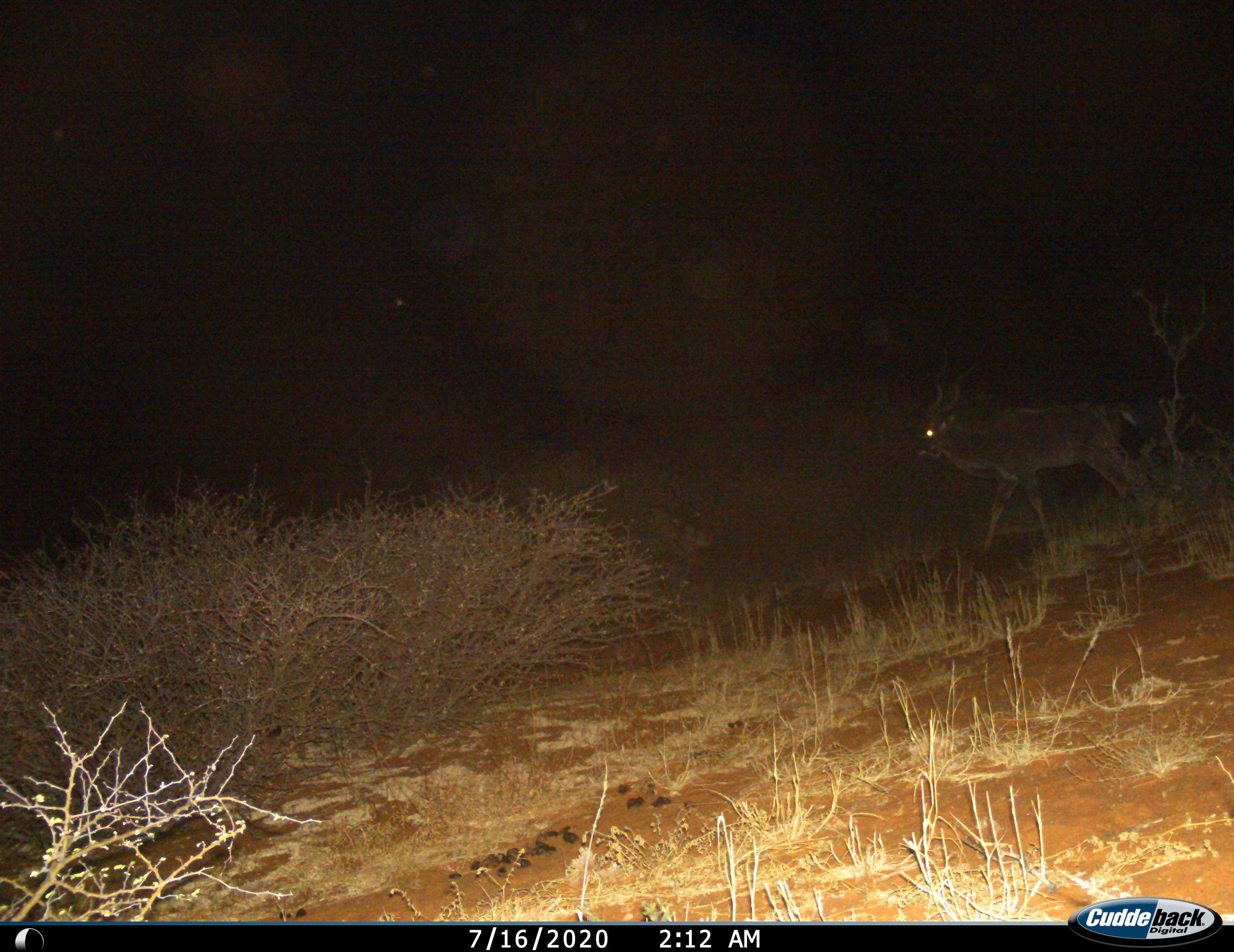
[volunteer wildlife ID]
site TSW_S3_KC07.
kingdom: Animalia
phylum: Chordata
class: Mammalia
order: Artiodactyla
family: Bovidae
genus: Tragelaphus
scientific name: Tragelaphus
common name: kudu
Kudu (Tragelaphus), count 1. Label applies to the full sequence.